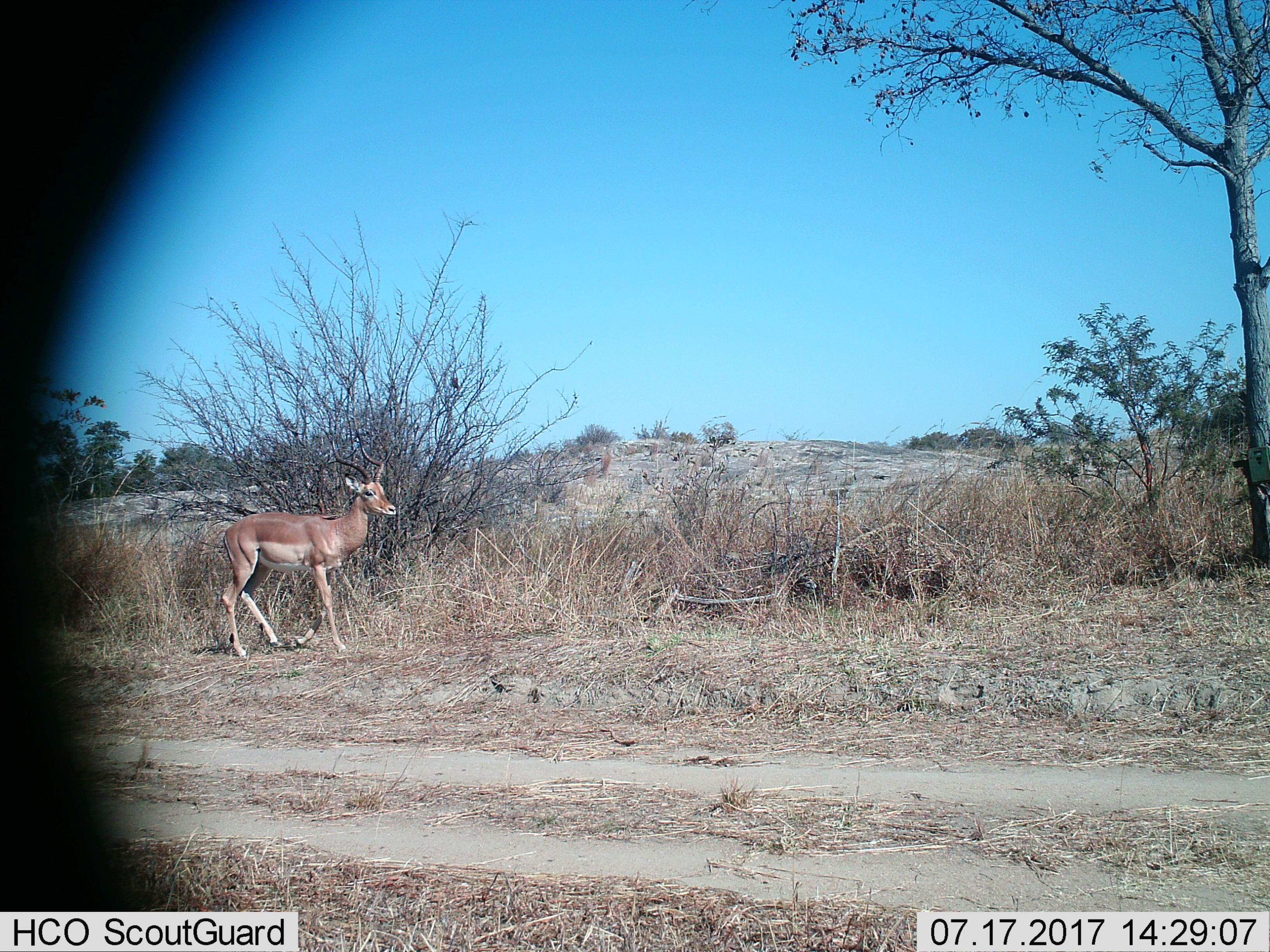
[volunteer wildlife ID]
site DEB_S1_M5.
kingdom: Animalia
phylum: Chordata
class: Mammalia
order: Artiodactyla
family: Bovidae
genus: Aepyceros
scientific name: Aepyceros melampus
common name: impala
Impala (Aepyceros melampus), count 1. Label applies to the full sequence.